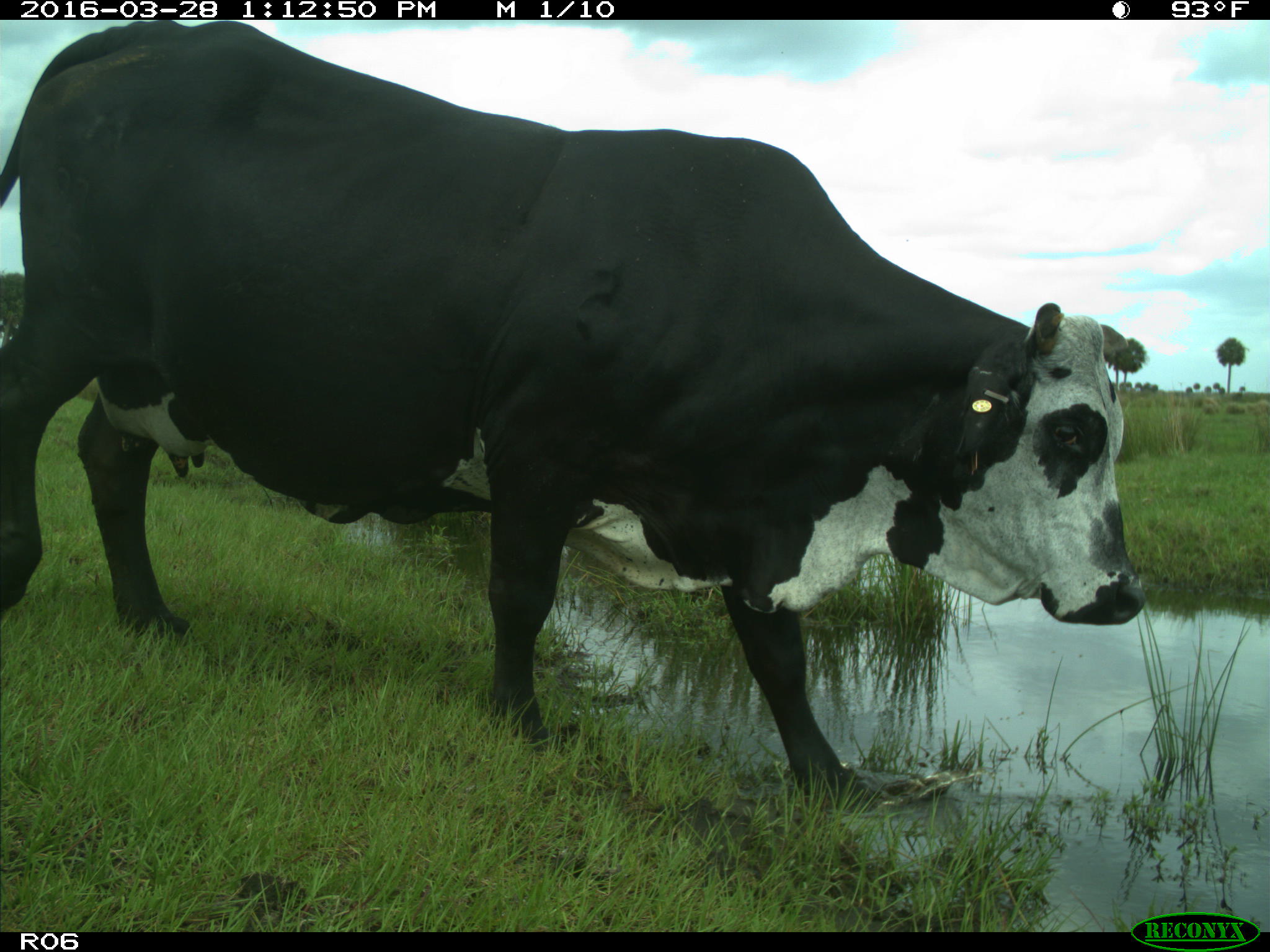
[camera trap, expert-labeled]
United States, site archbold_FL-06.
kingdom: Animalia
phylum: Chordata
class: Mammalia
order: Artiodactyla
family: Bovidae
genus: Bos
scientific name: Bos taurus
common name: domestic cow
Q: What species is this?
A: Bos taurus (domestic cow).